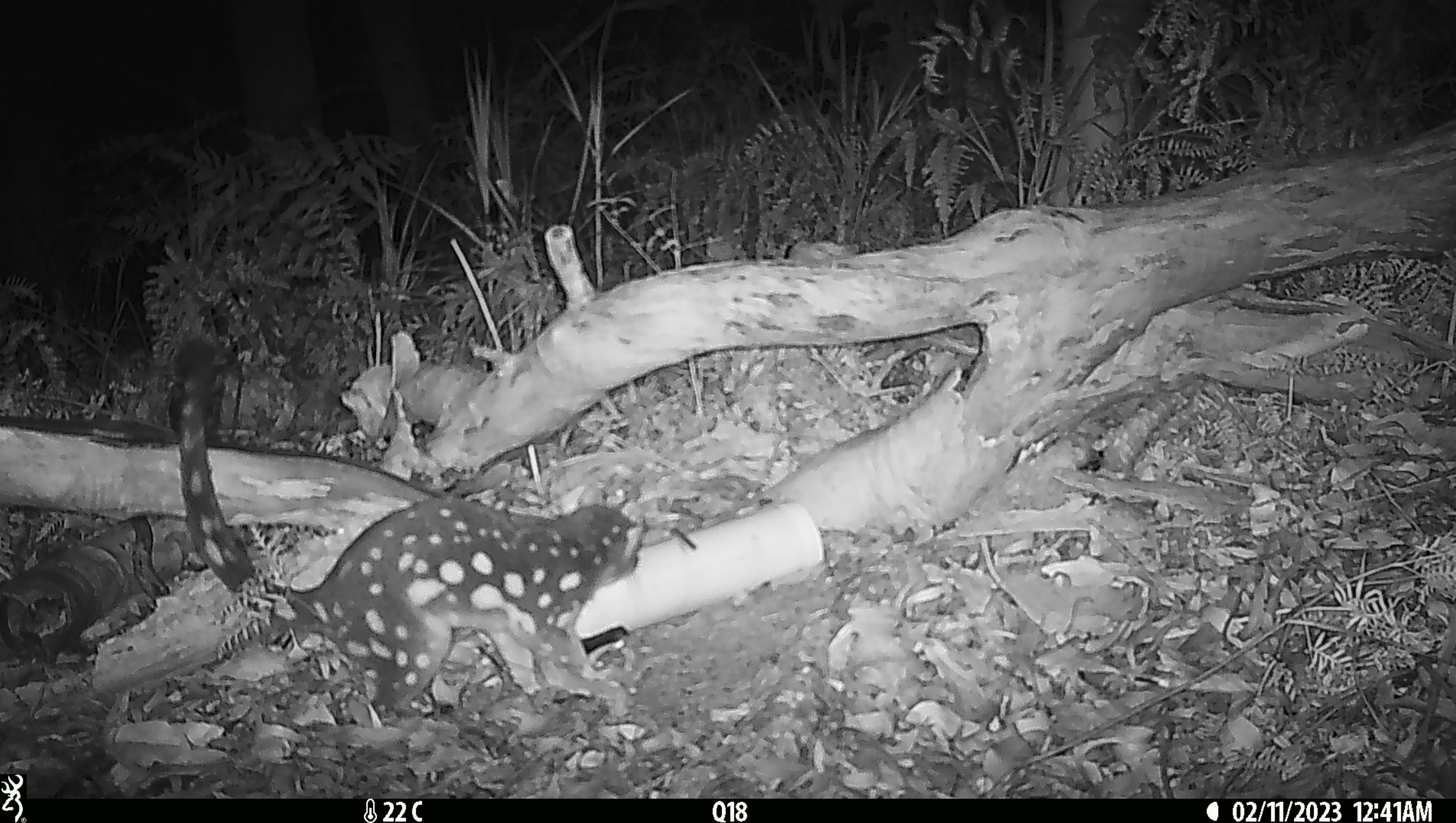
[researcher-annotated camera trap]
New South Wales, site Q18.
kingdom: Animalia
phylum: Chordata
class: Mammalia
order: Dasyuromorphia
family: Dasyuridae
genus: Dasyurus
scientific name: Dasyurus maculatus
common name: spotted-tailed quoll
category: quoll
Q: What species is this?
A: Quoll (spotted-tailed quoll) (Dasyurus maculatus).